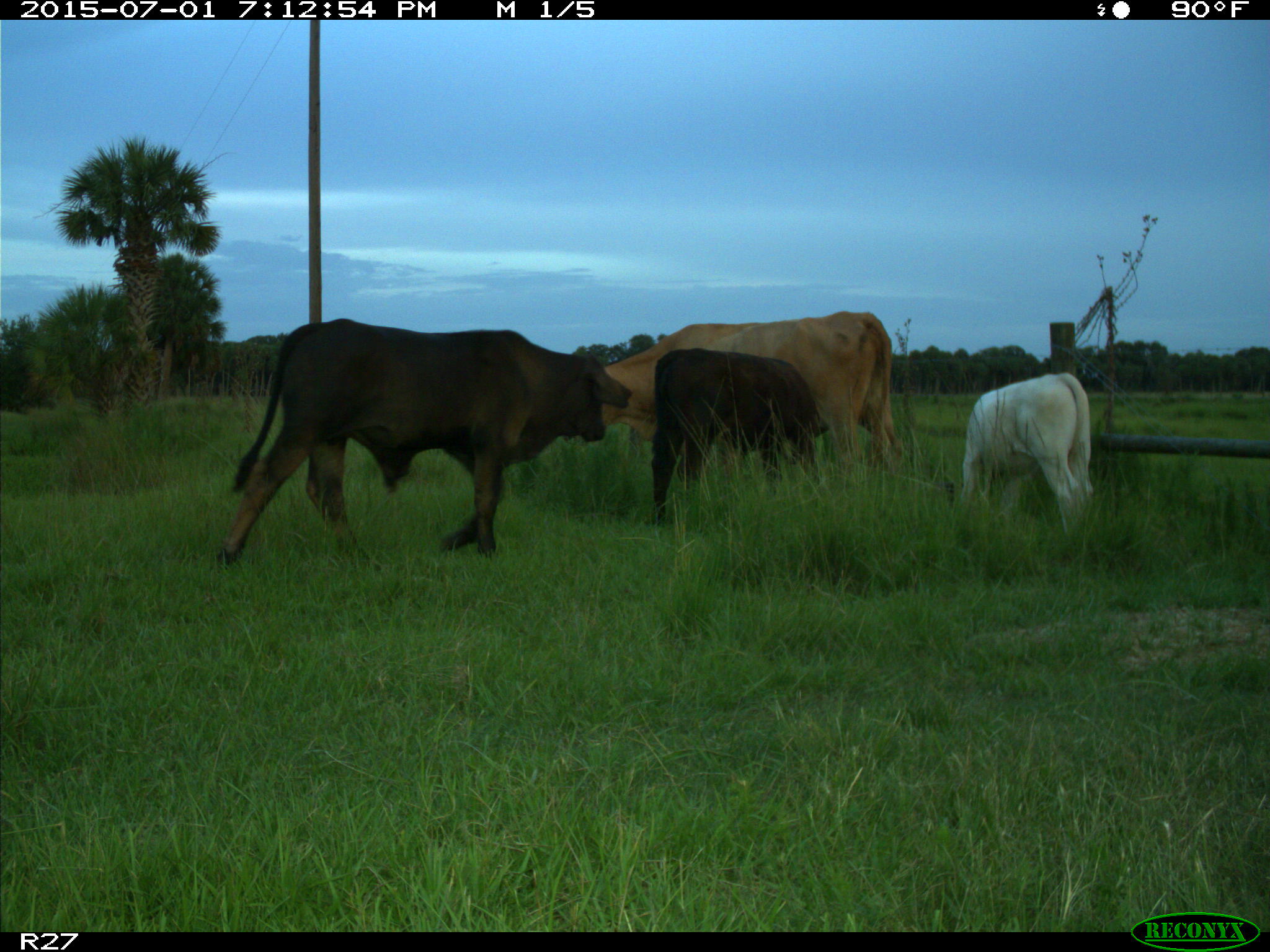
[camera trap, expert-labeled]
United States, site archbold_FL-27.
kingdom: Animalia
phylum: Chordata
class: Mammalia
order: Artiodactyla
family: Bovidae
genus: Bos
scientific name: Bos taurus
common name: domestic cow